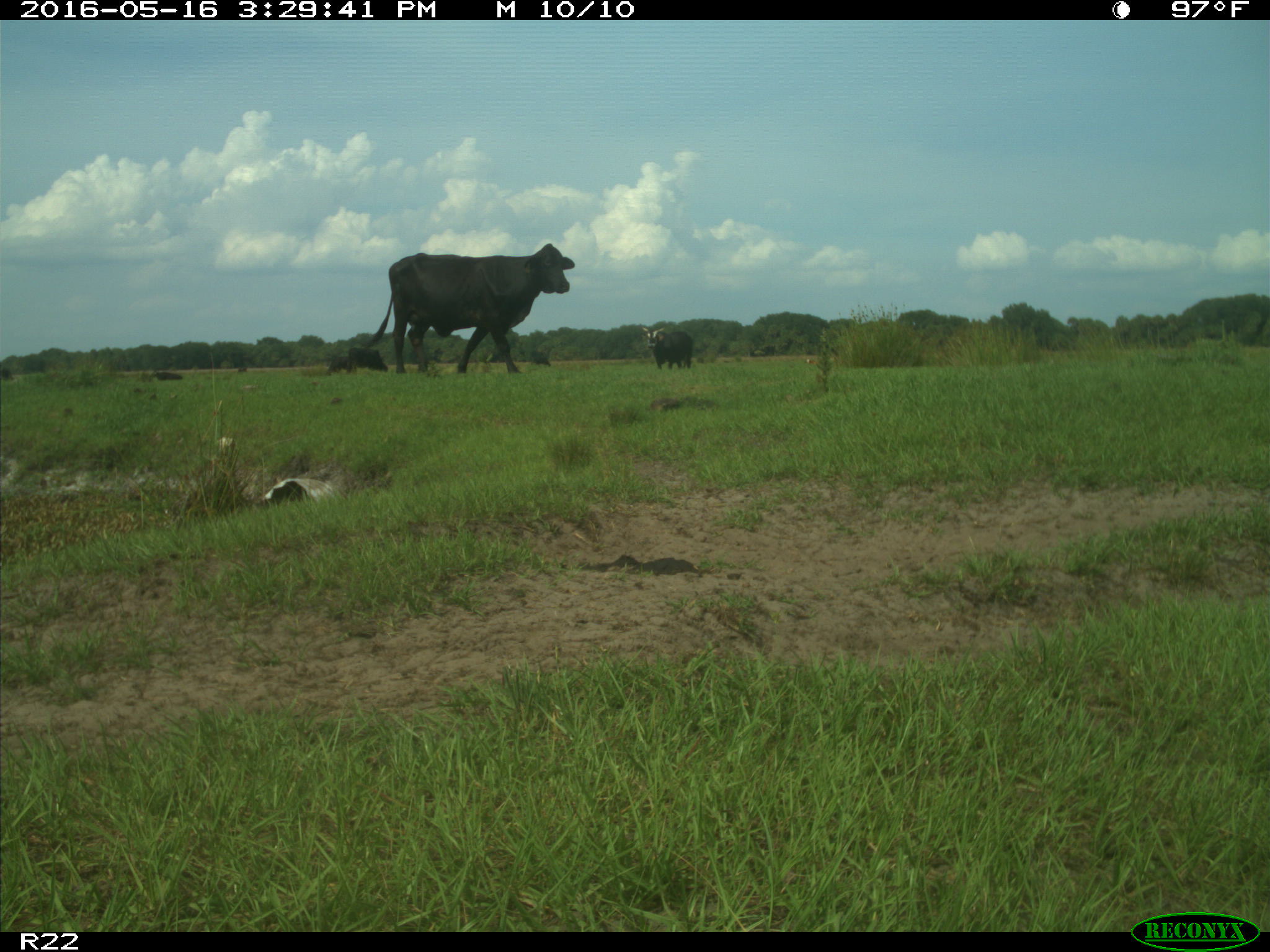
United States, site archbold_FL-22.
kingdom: Animalia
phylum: Chordata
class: Mammalia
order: Artiodactyla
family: Bovidae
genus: Bos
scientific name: Bos taurus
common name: domestic cow